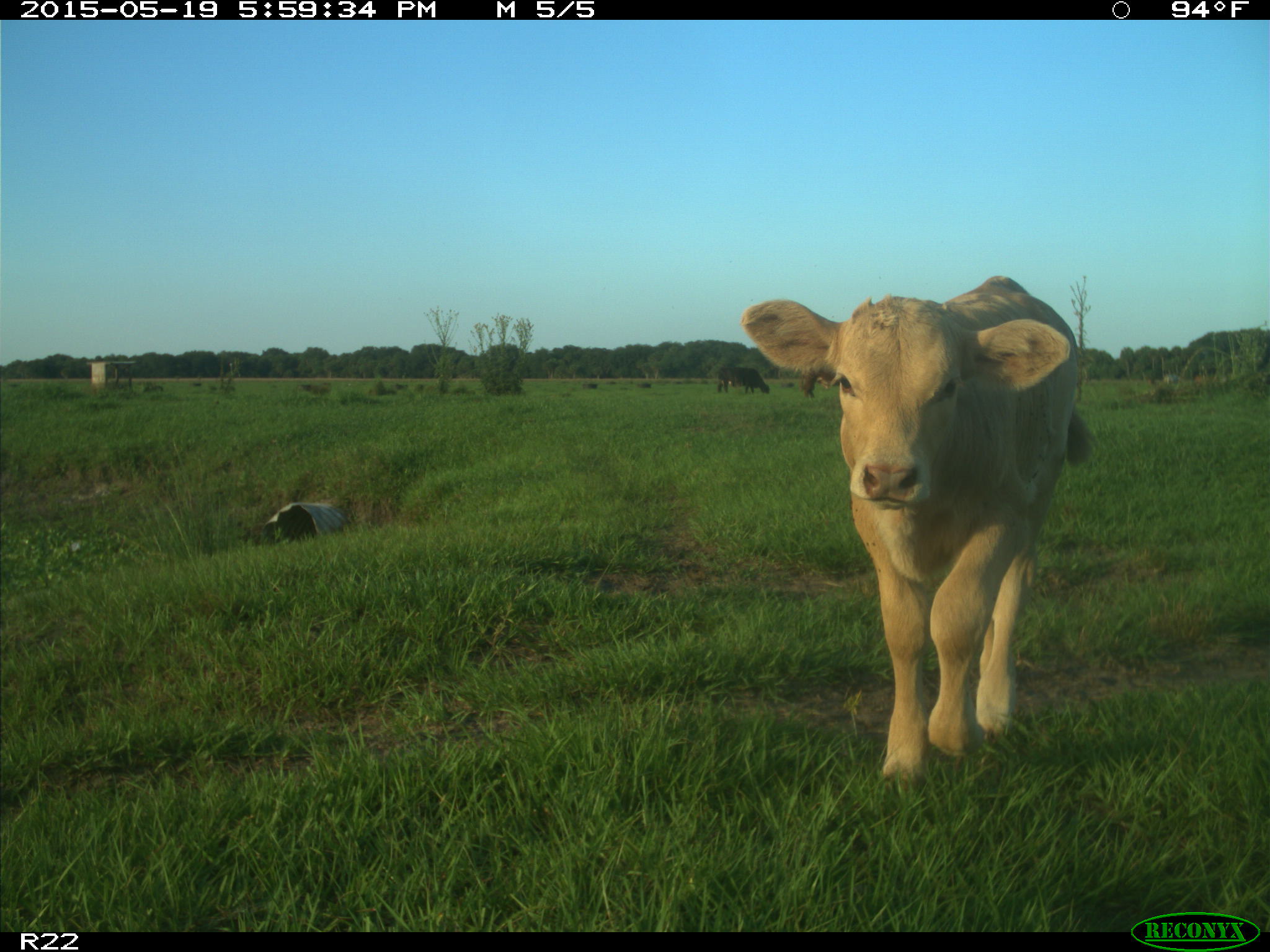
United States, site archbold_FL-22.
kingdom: Animalia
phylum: Chordata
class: Mammalia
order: Artiodactyla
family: Bovidae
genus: Bos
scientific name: Bos taurus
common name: domestic cow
Bos taurus (domestic cow).